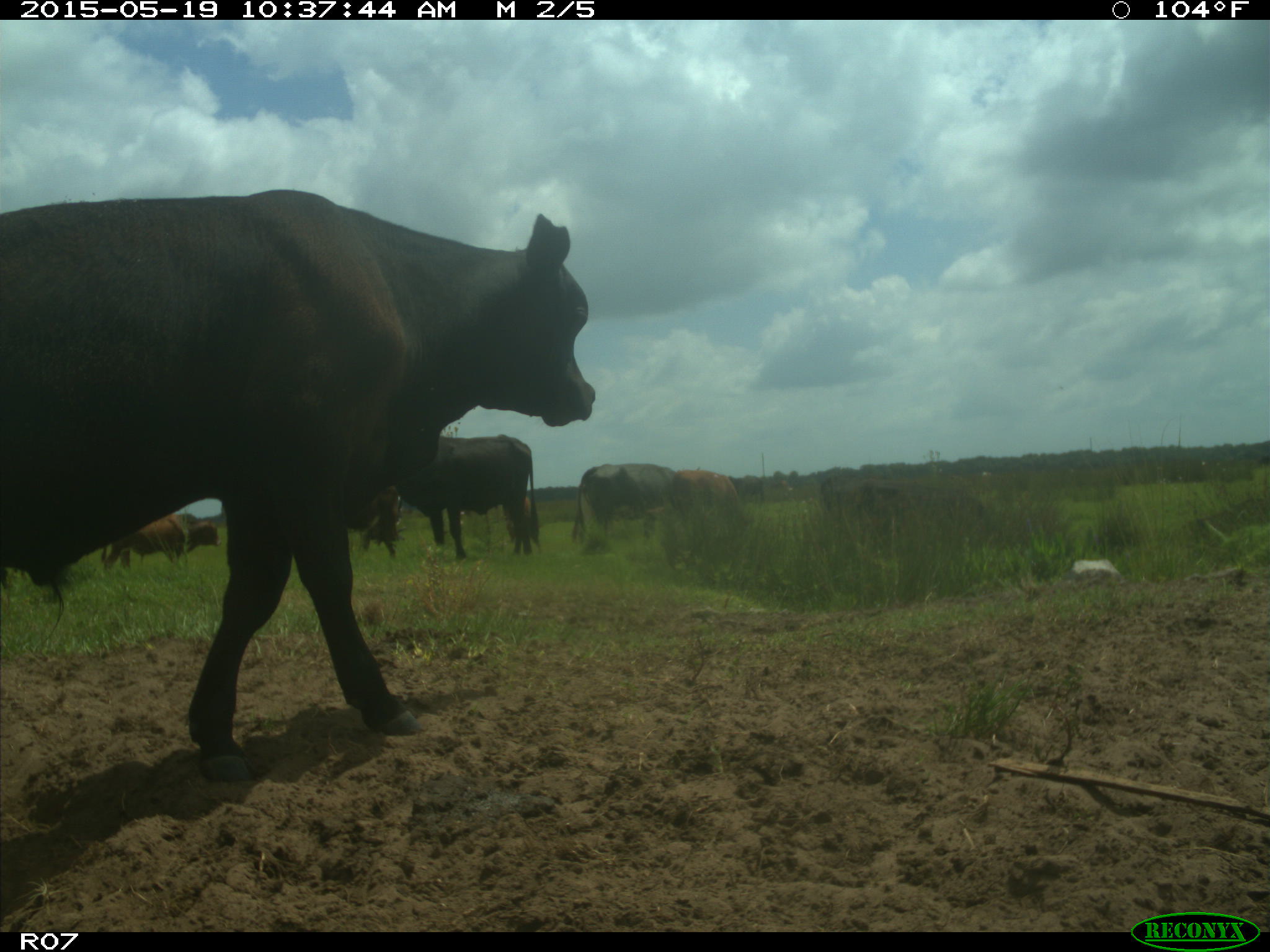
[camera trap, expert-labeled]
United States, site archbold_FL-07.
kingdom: Animalia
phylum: Chordata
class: Mammalia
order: Artiodactyla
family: Bovidae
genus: Bos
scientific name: Bos taurus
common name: domestic cow